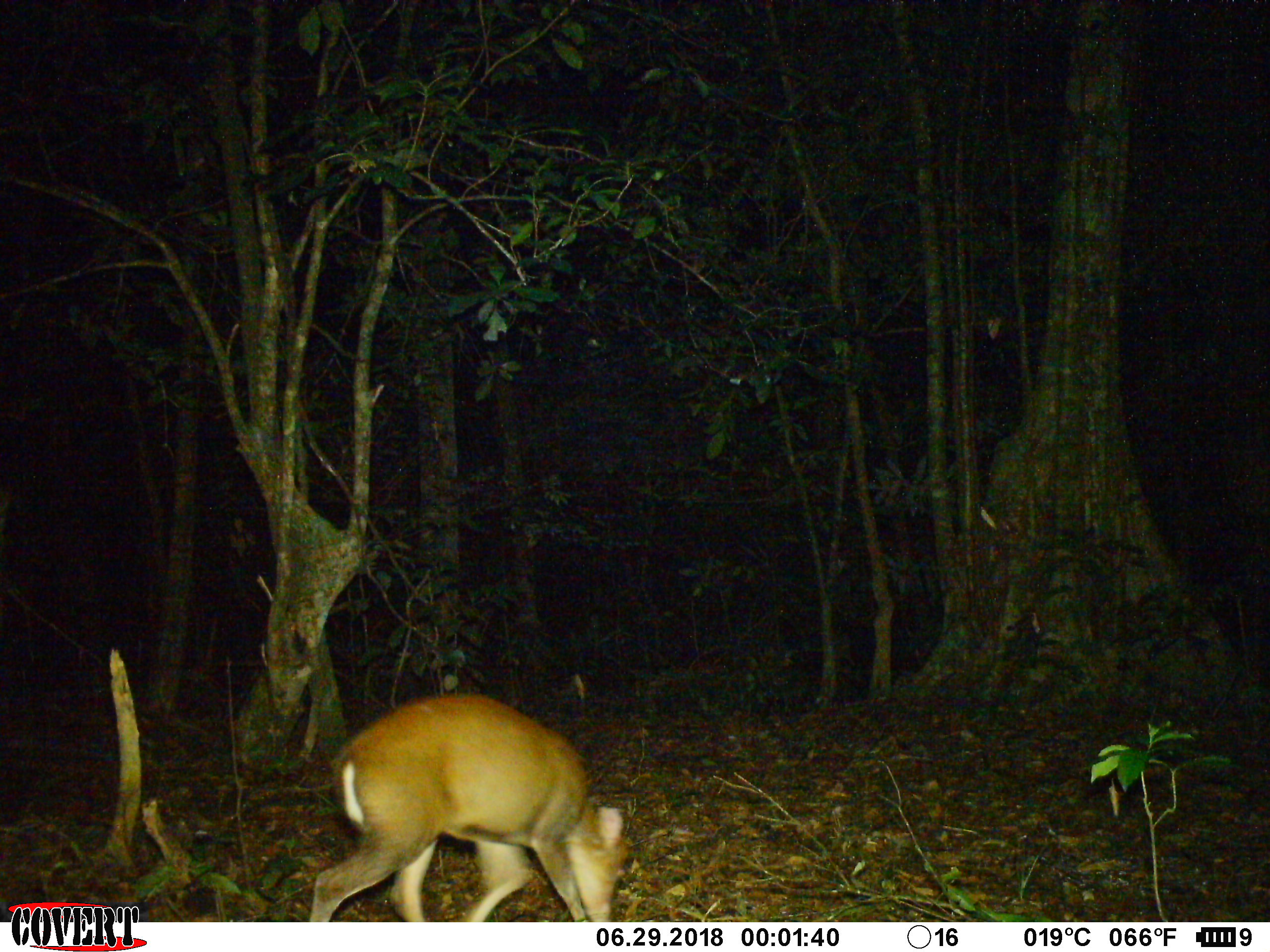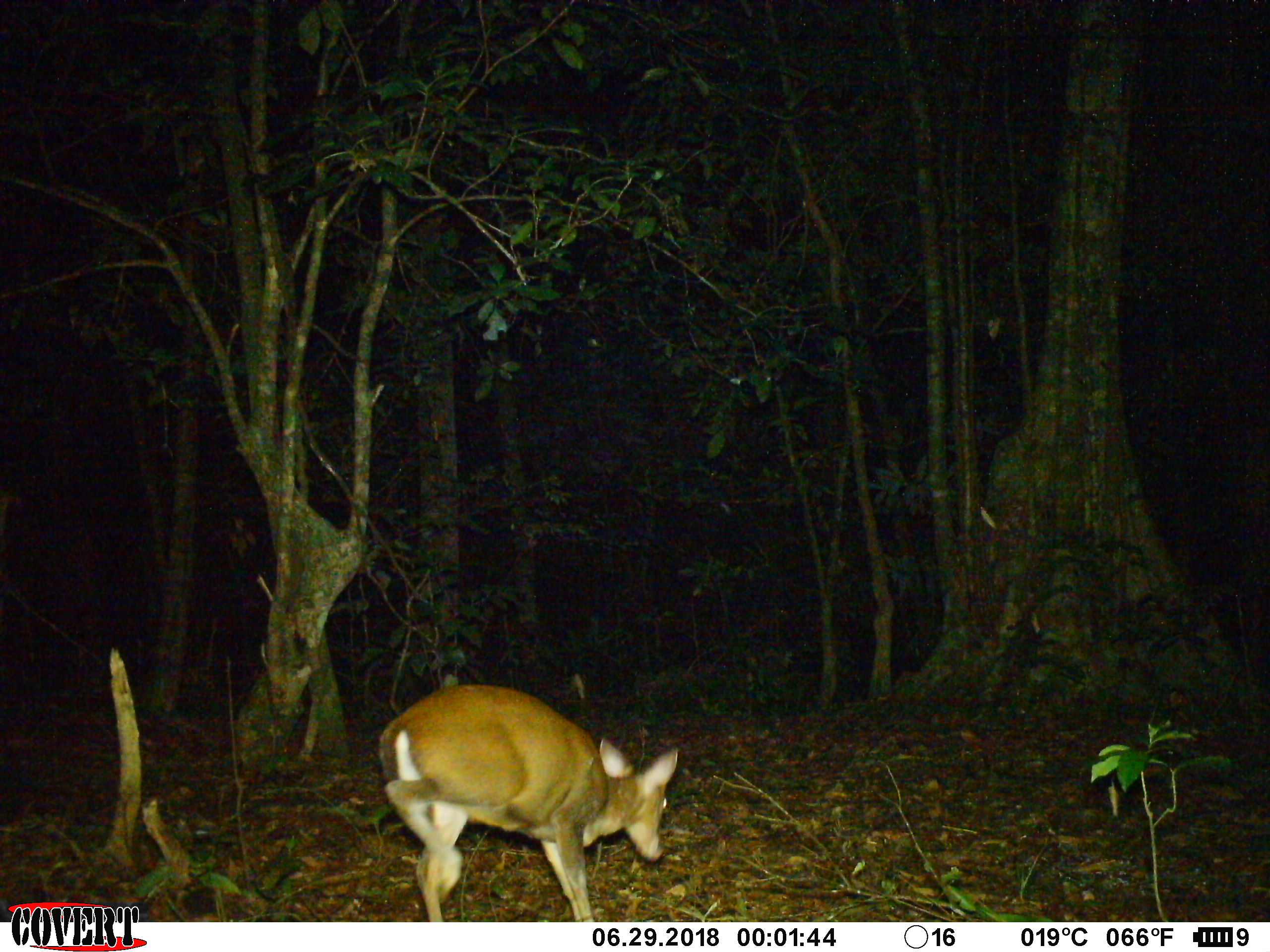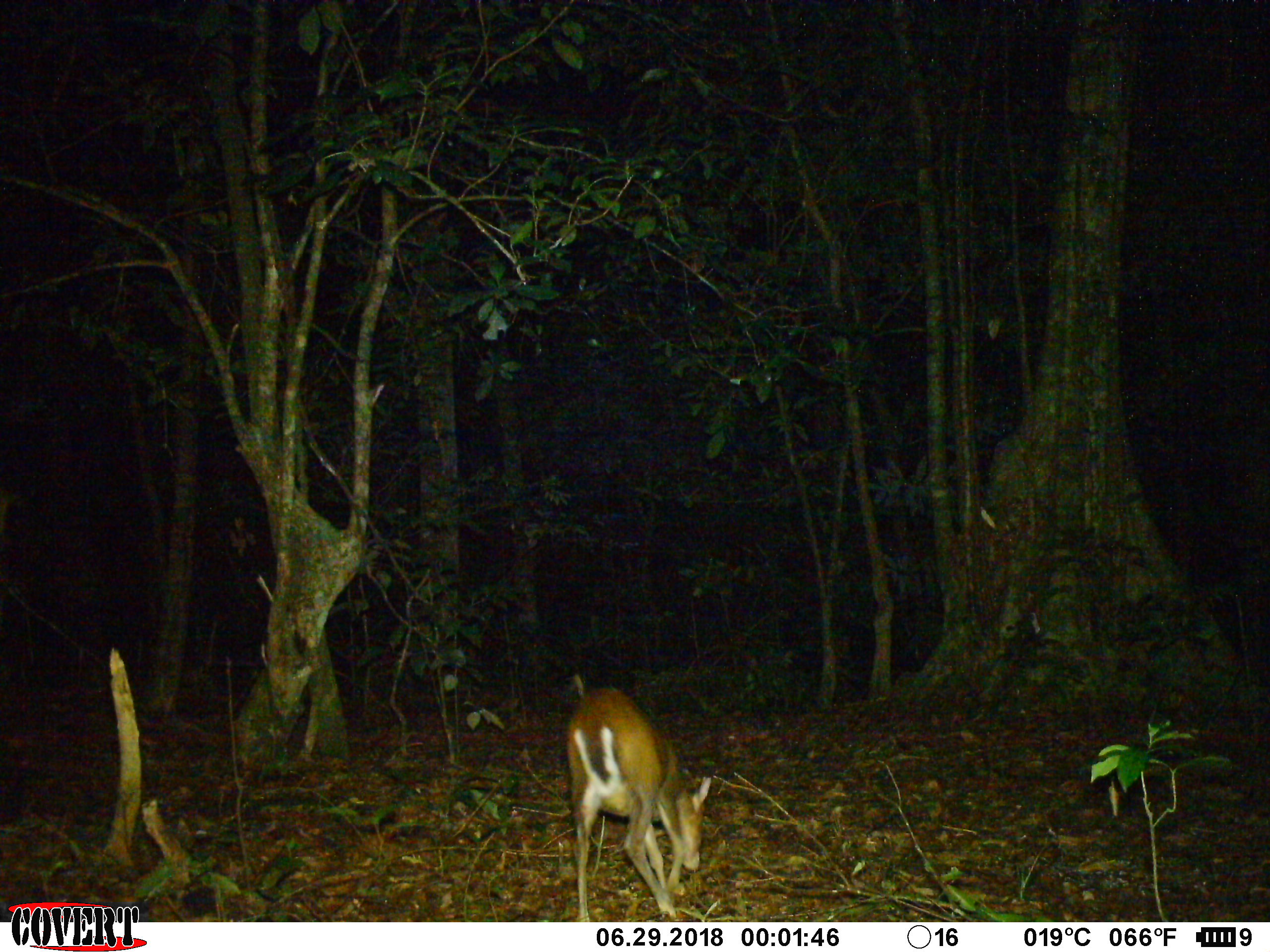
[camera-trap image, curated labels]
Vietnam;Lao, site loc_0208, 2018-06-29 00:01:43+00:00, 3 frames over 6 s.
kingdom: Animalia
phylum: Chordata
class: Mammalia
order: Artiodactyla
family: Cervidae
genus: Muntiacus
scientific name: Muntiacus rooseveltorum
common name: roosevelt's muntjac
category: roosevelts muntjac group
Roosevelts muntjac group (roosevelt's muntjac) (Muntiacus rooseveltorum). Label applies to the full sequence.